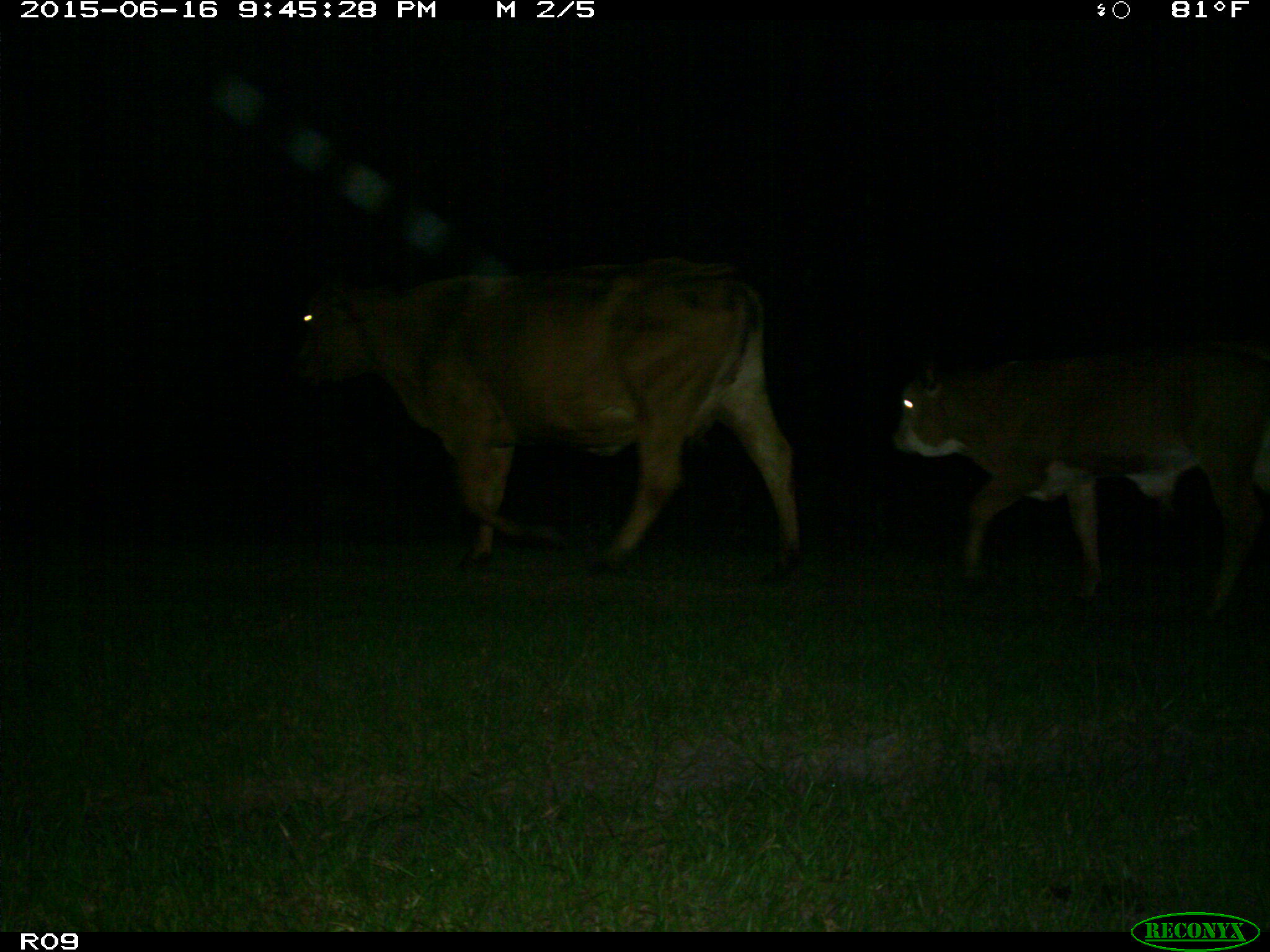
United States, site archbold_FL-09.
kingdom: Animalia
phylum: Chordata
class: Mammalia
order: Artiodactyla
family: Bovidae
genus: Bos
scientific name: Bos taurus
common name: domestic cow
Bos taurus (domestic cow).